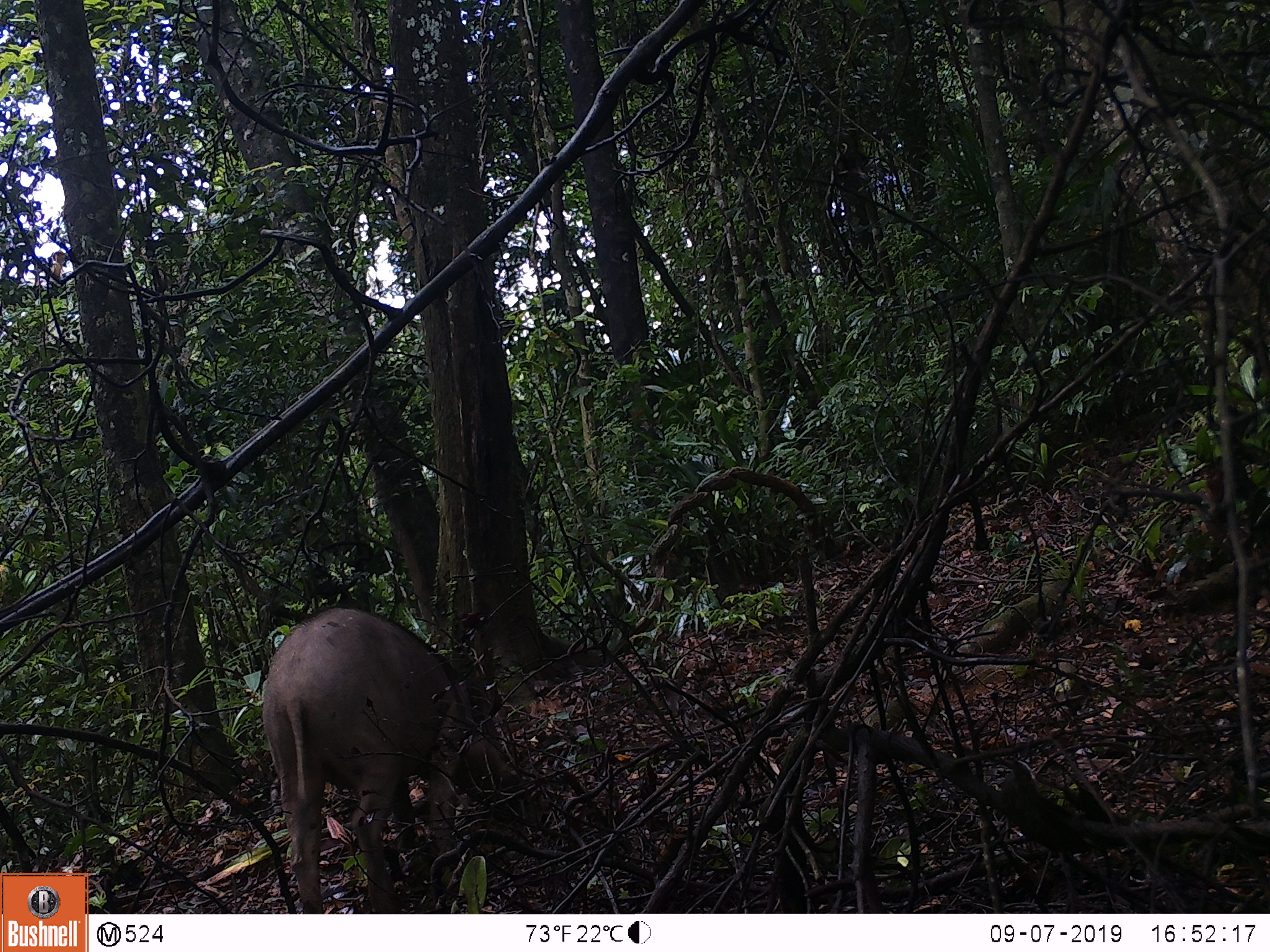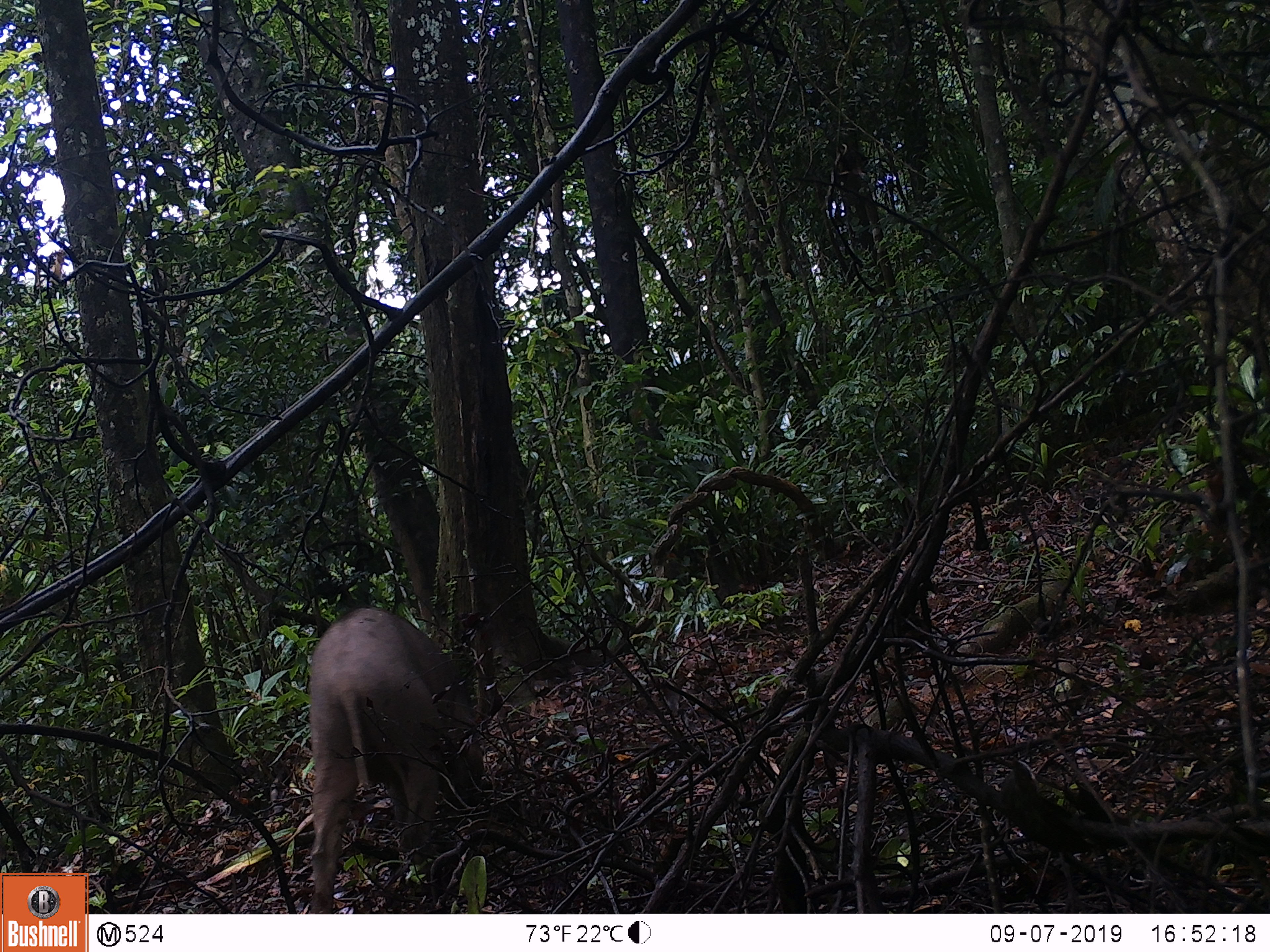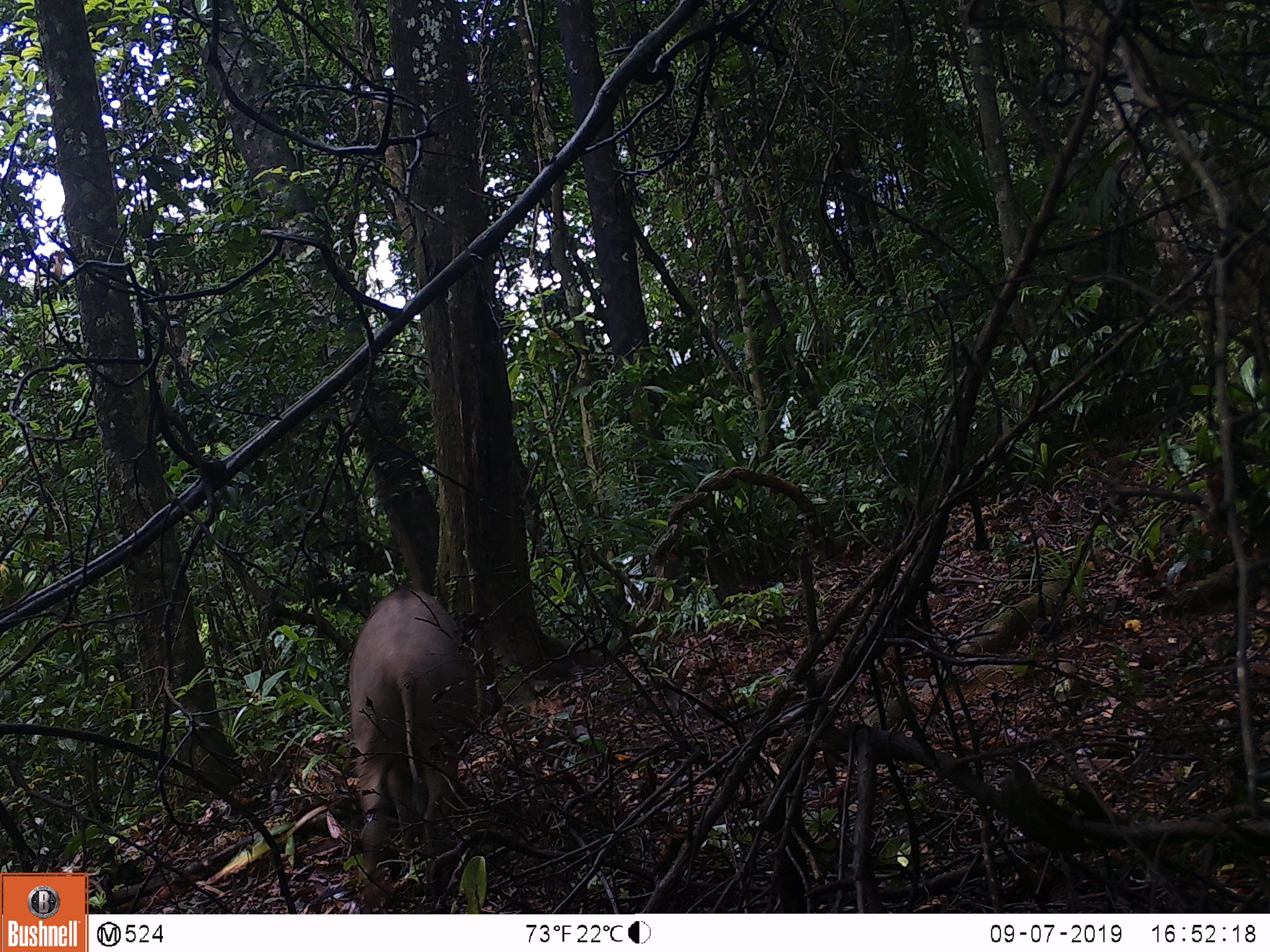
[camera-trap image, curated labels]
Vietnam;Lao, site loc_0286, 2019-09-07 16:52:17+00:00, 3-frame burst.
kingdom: Animalia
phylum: Chordata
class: Mammalia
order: Artiodactyla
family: Suidae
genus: Sus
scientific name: Sus scrofa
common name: eurasian wild pig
Eurasian wild pig (Sus scrofa). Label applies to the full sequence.